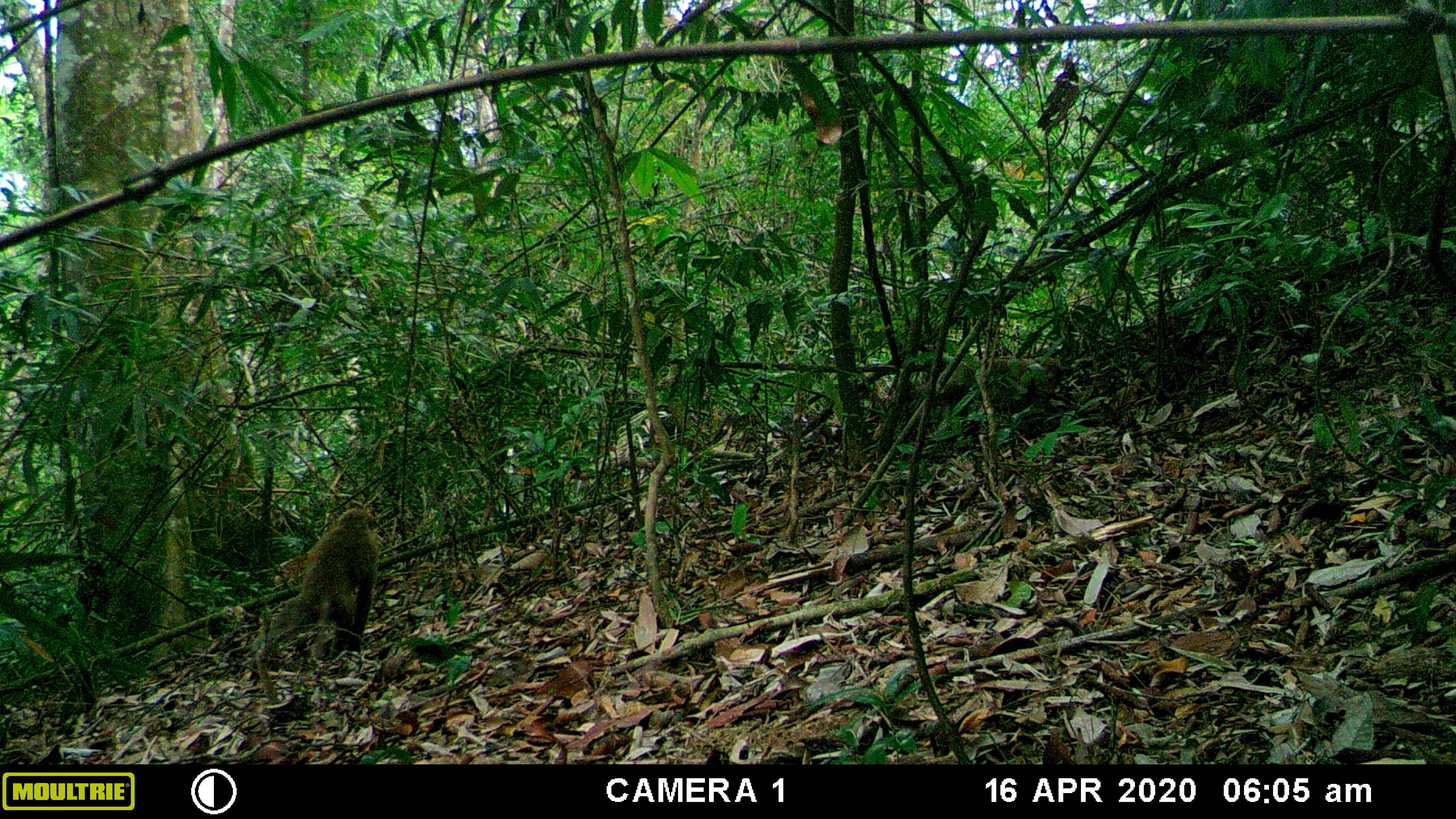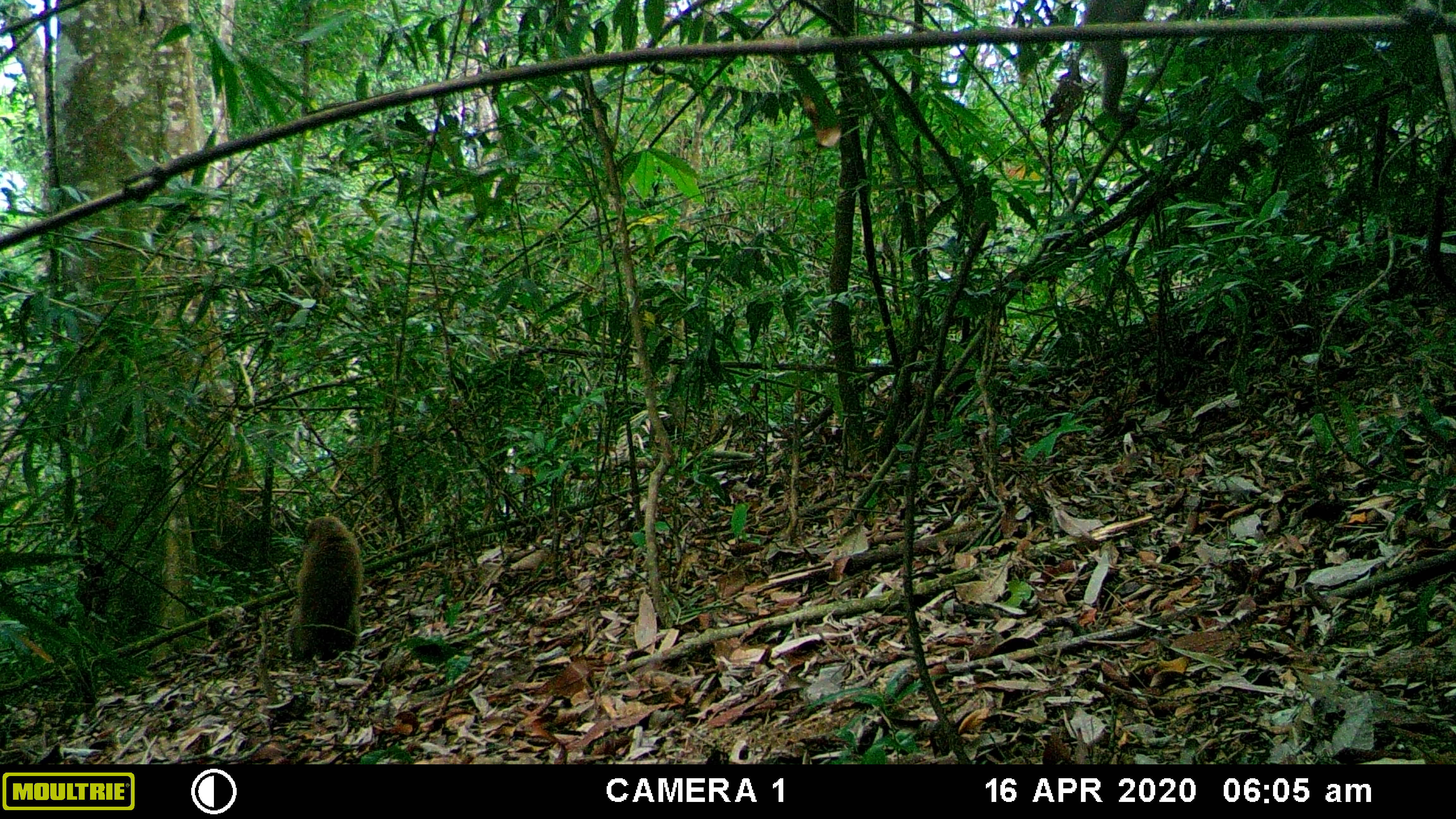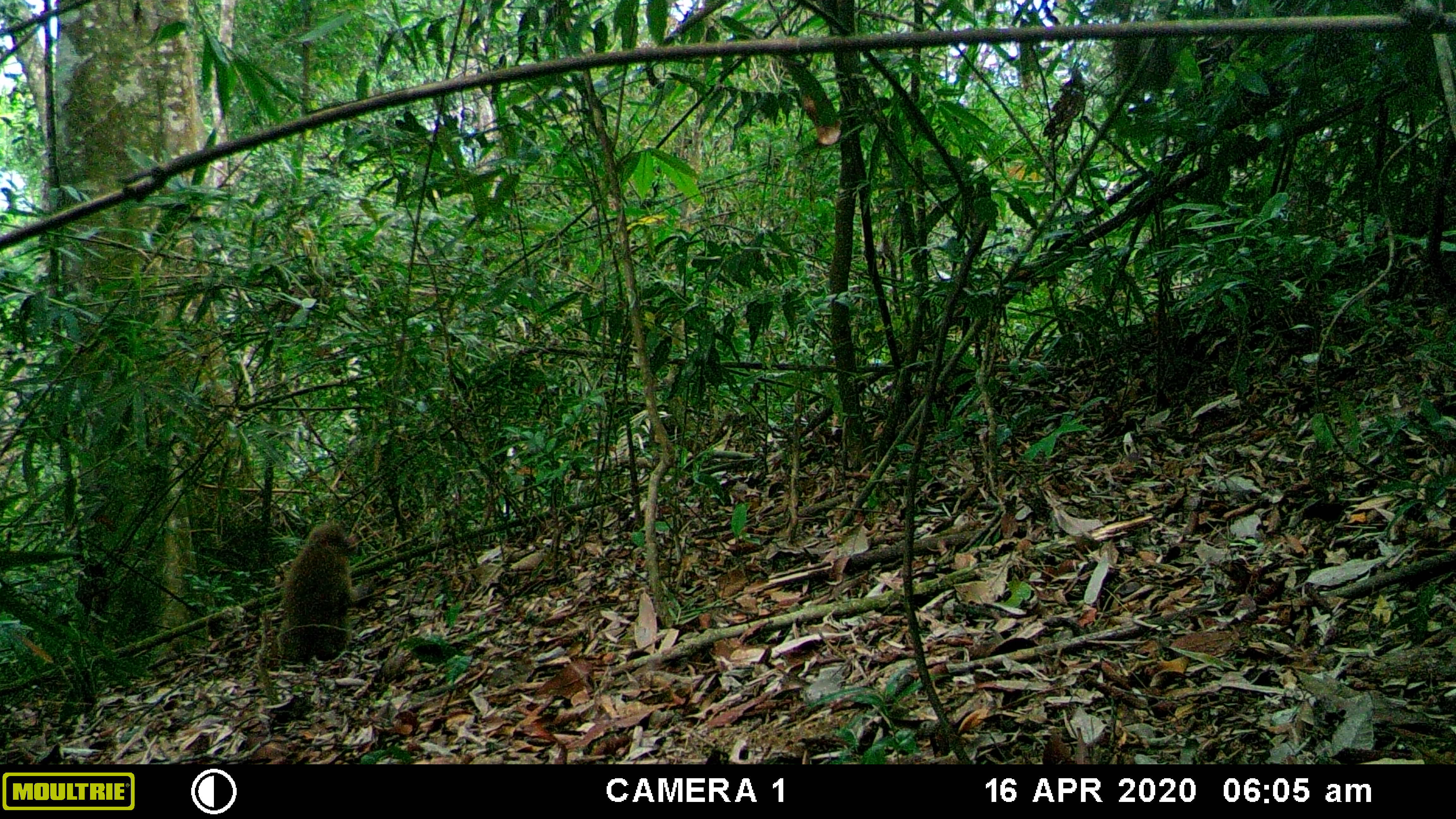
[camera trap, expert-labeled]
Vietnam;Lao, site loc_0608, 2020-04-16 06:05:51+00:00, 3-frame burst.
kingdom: Animalia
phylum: Chordata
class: Mammalia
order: Primates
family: Cercopithecidae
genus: Macaca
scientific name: Macaca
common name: macaques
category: assam or rhesus macaque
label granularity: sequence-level